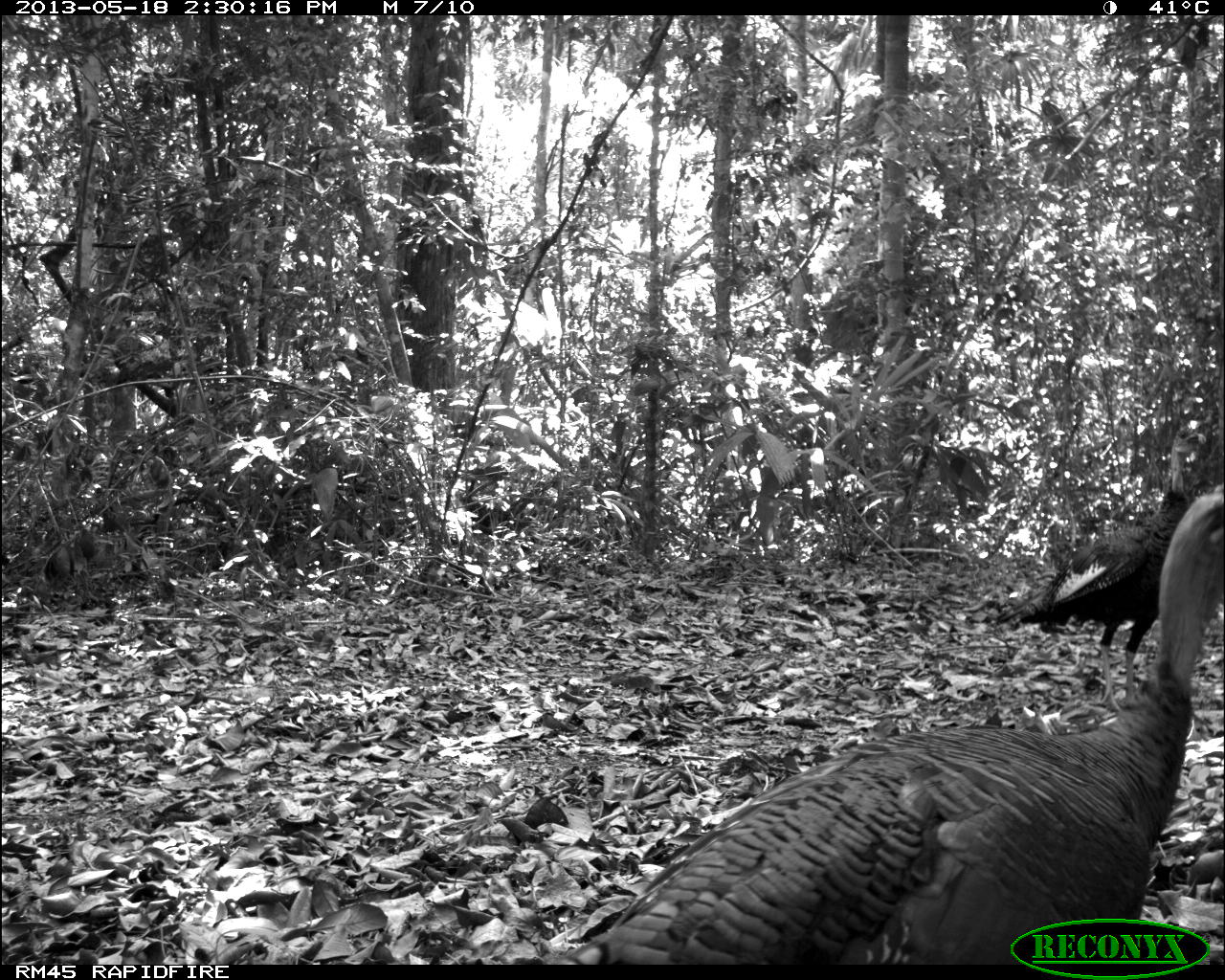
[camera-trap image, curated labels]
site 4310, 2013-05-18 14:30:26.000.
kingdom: Animalia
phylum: Chordata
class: Aves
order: Galliformes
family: Phasianidae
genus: Meleagris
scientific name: Meleagris ocellata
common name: ocellated turkey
Meleagris ocellata (ocellated turkey), count 2.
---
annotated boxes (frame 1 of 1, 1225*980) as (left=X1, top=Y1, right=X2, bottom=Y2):
meleagris ocellata: (left=553, top=484, right=1225, bottom=964); (left=988, top=424, right=1207, bottom=715)